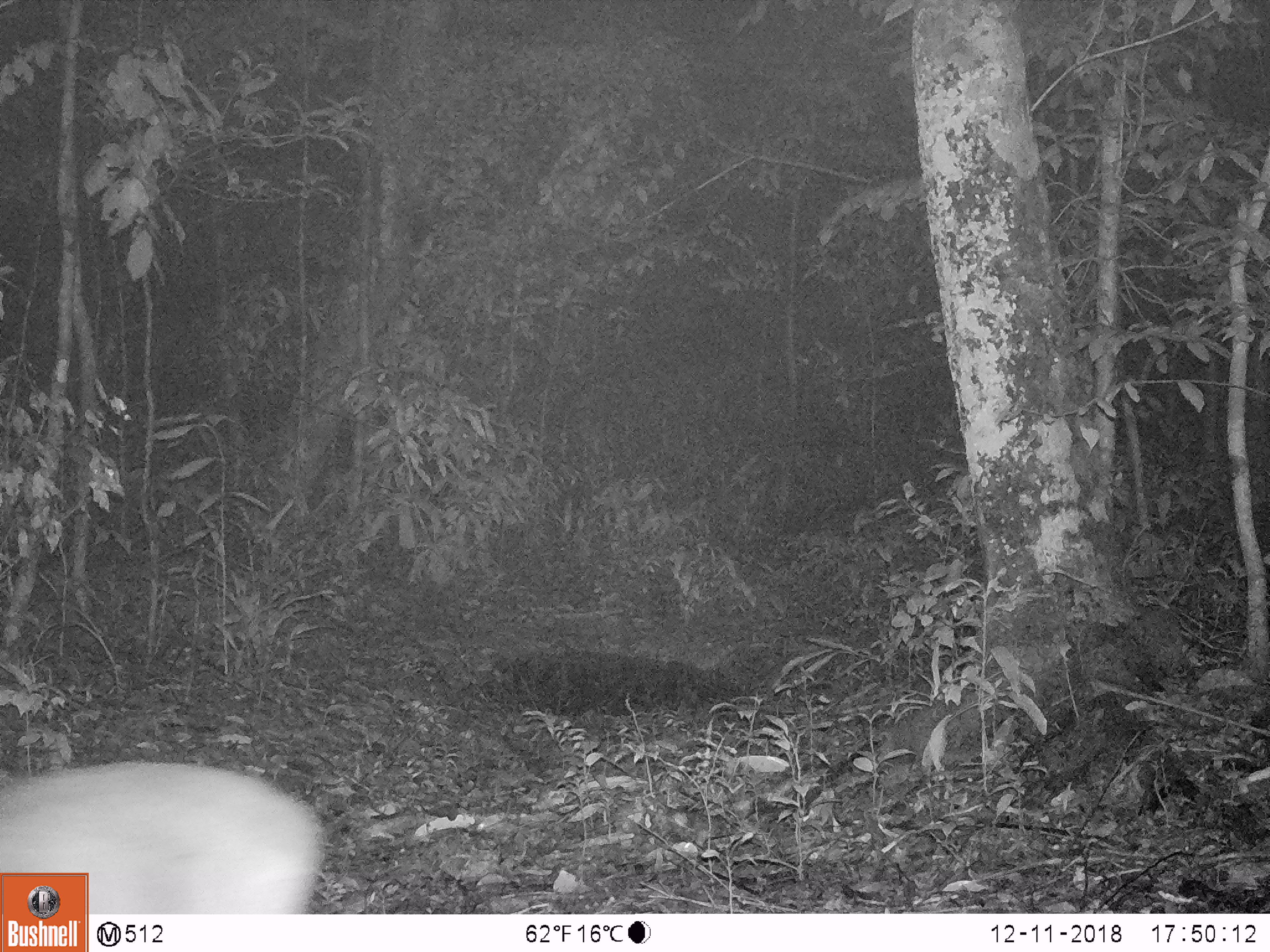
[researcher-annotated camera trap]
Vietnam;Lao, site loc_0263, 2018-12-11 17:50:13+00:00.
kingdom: Animalia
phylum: Chordata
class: Mammalia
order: Artiodactyla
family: Cervidae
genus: Muntiacus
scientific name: Muntiacus vuquangensis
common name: large-antlered muntjac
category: large antlered muntjac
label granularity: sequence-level